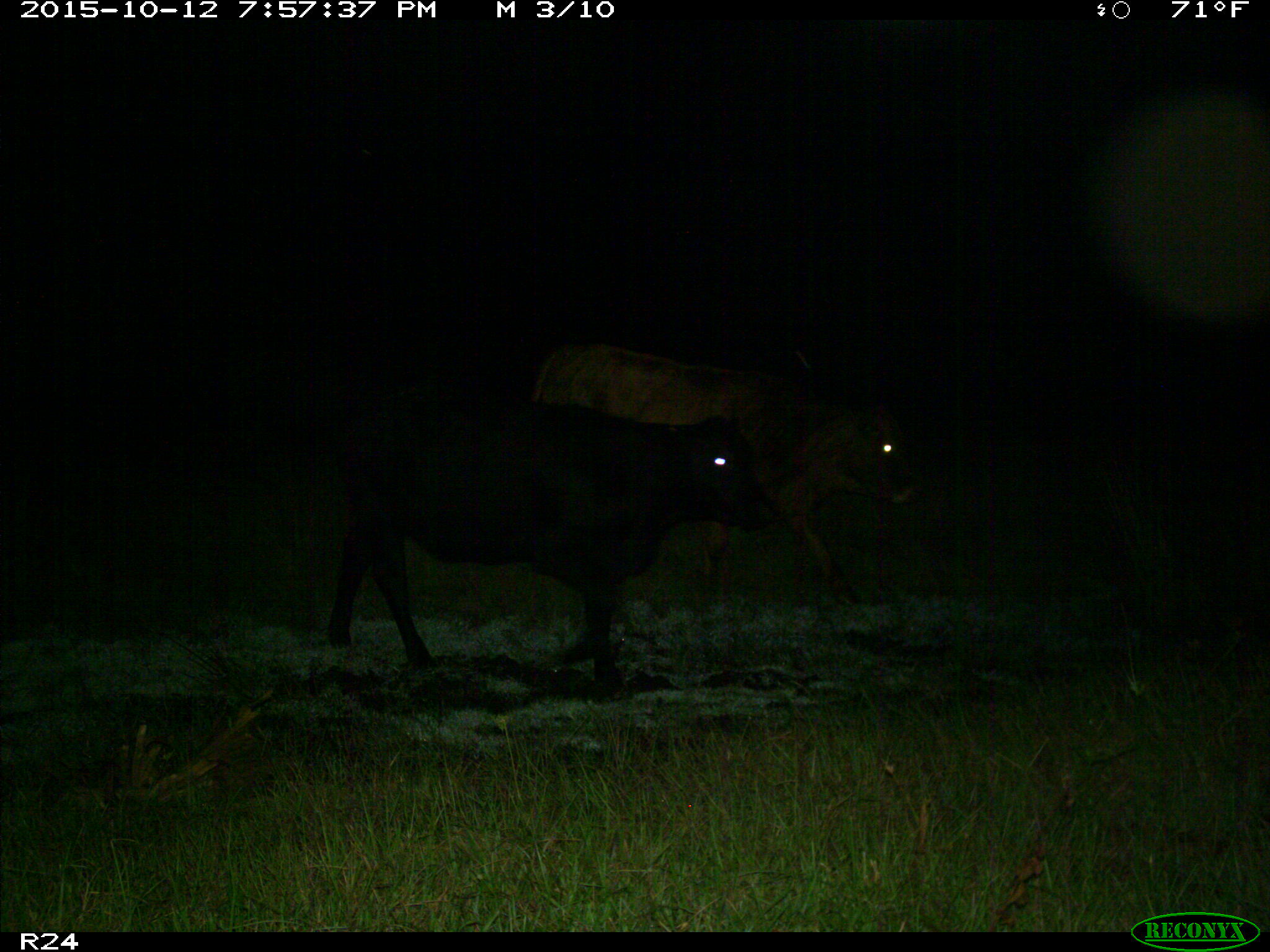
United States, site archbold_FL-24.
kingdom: Animalia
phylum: Chordata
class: Mammalia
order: Artiodactyla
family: Bovidae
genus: Bos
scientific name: Bos taurus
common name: domestic cow